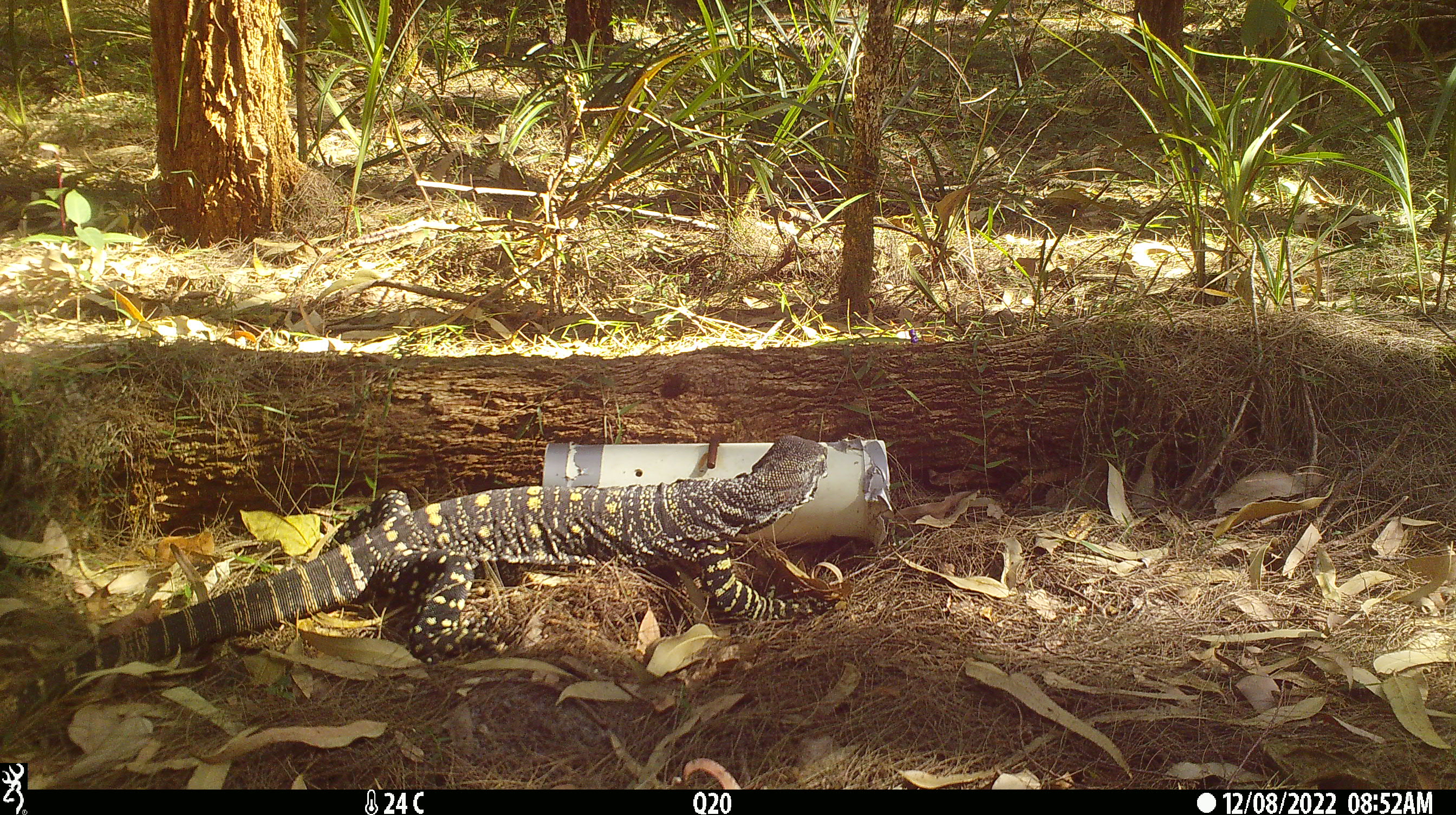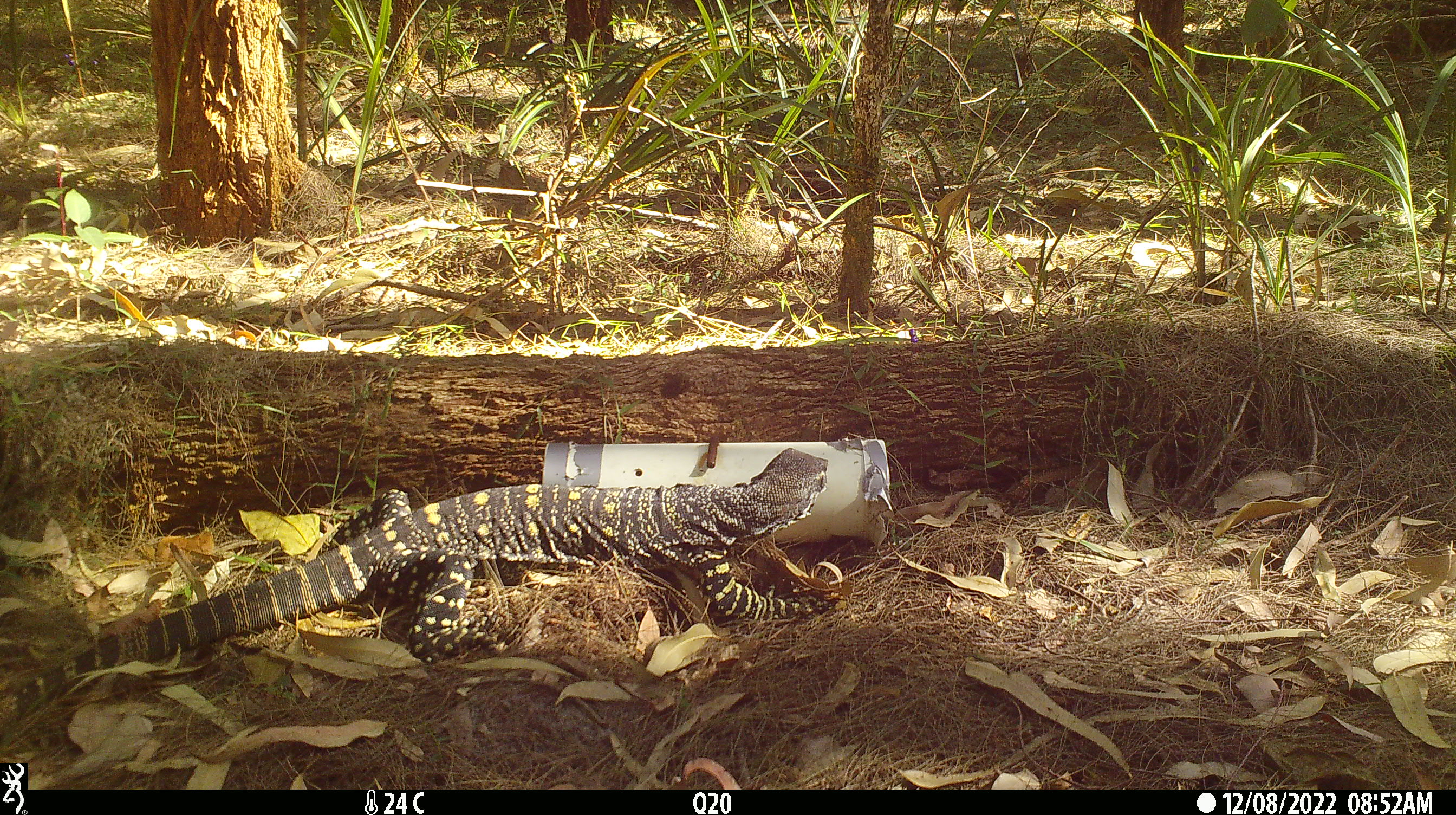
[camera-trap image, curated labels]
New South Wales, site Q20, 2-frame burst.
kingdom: Animalia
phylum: Chordata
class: Reptilia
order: Squamata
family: Varanidae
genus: Varanus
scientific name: Varanus varius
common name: lace monitor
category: goanna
Goanna (lace monitor) (Varanus varius).